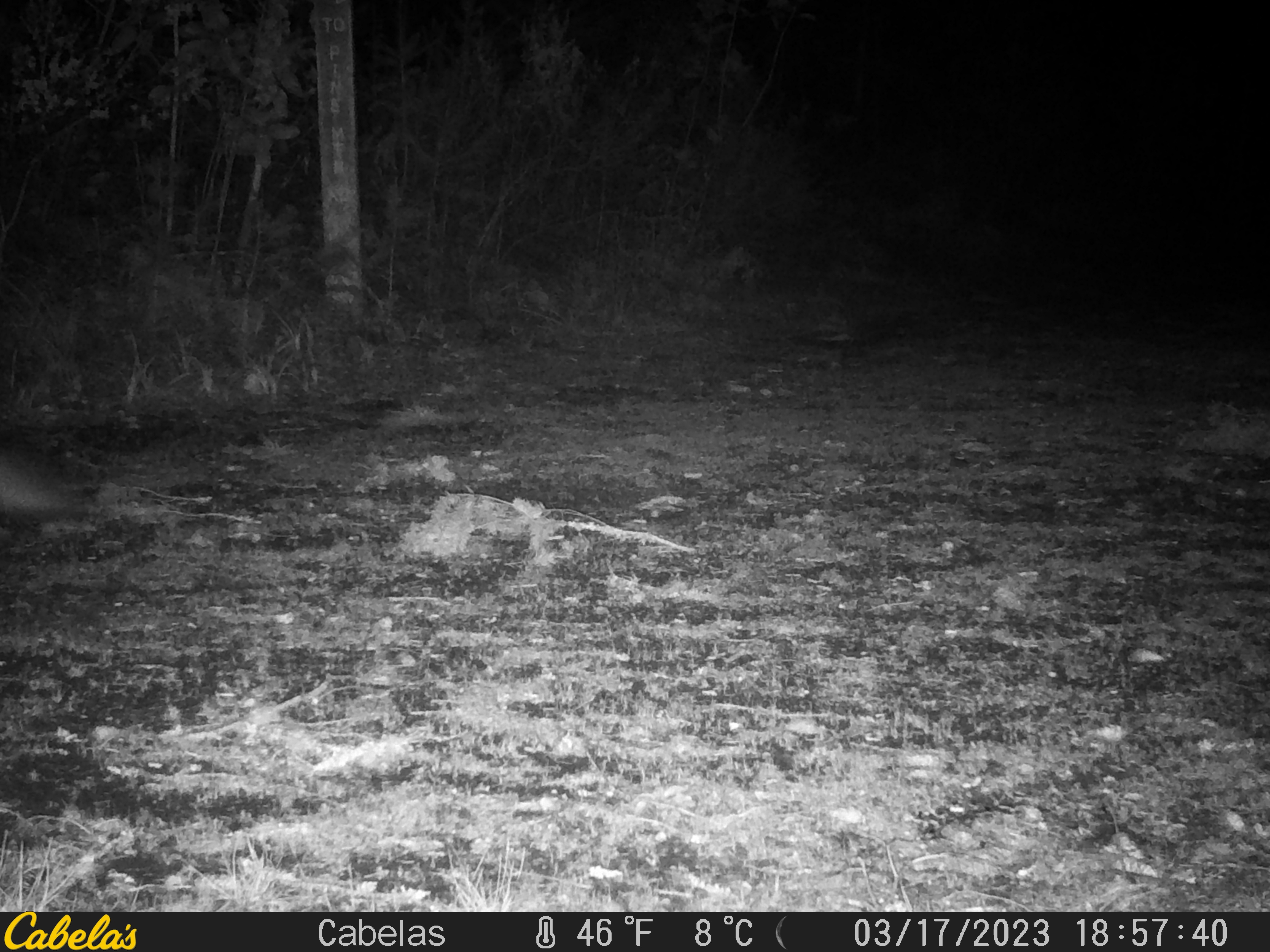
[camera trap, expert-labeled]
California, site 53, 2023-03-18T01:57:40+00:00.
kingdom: Animalia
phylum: Chordata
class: Mammalia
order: Carnivora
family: Canidae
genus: Urocyon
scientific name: Urocyon cinereoargenteus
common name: gray fox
Gray fox (Urocyon cinereoargenteus).